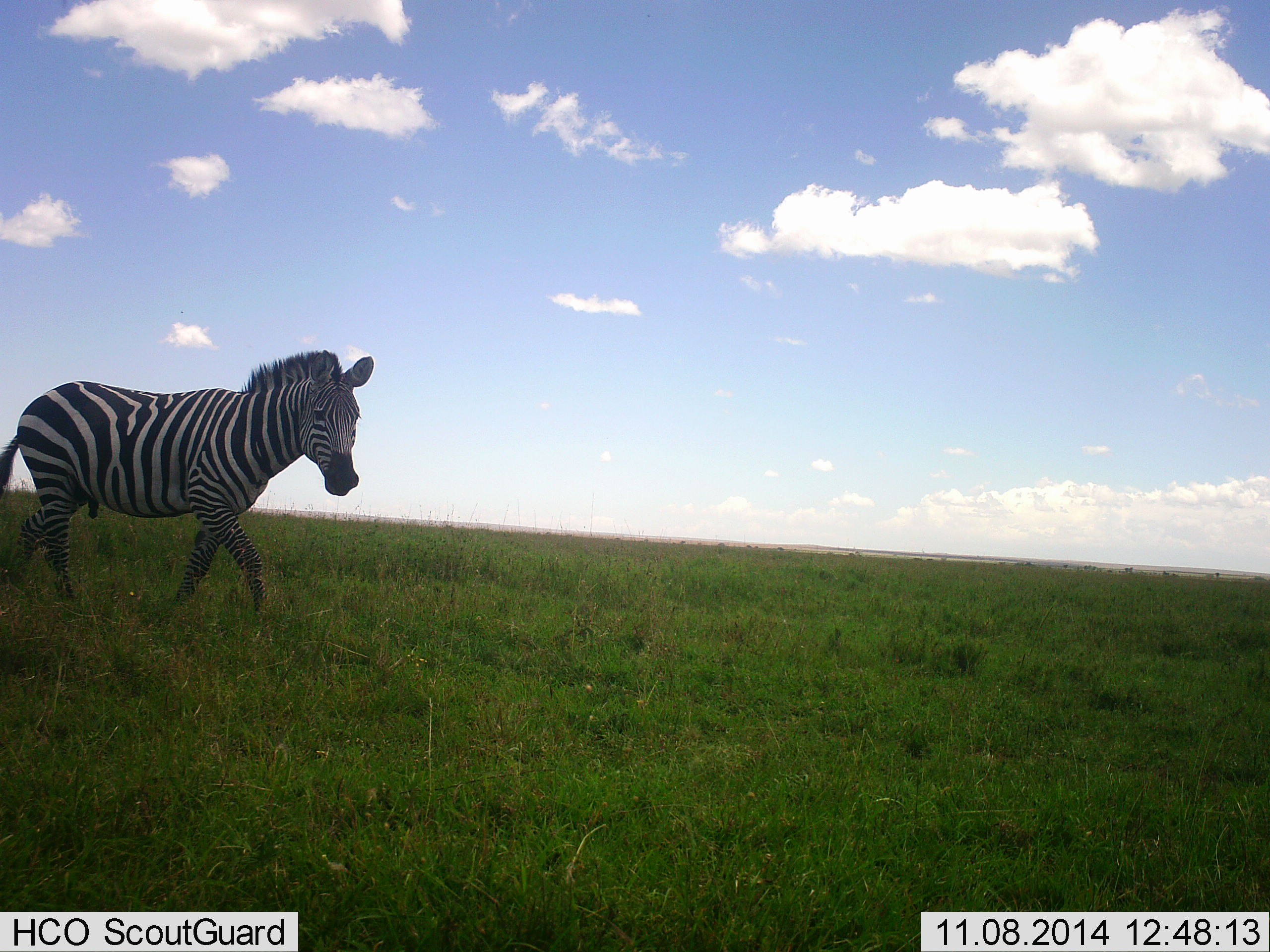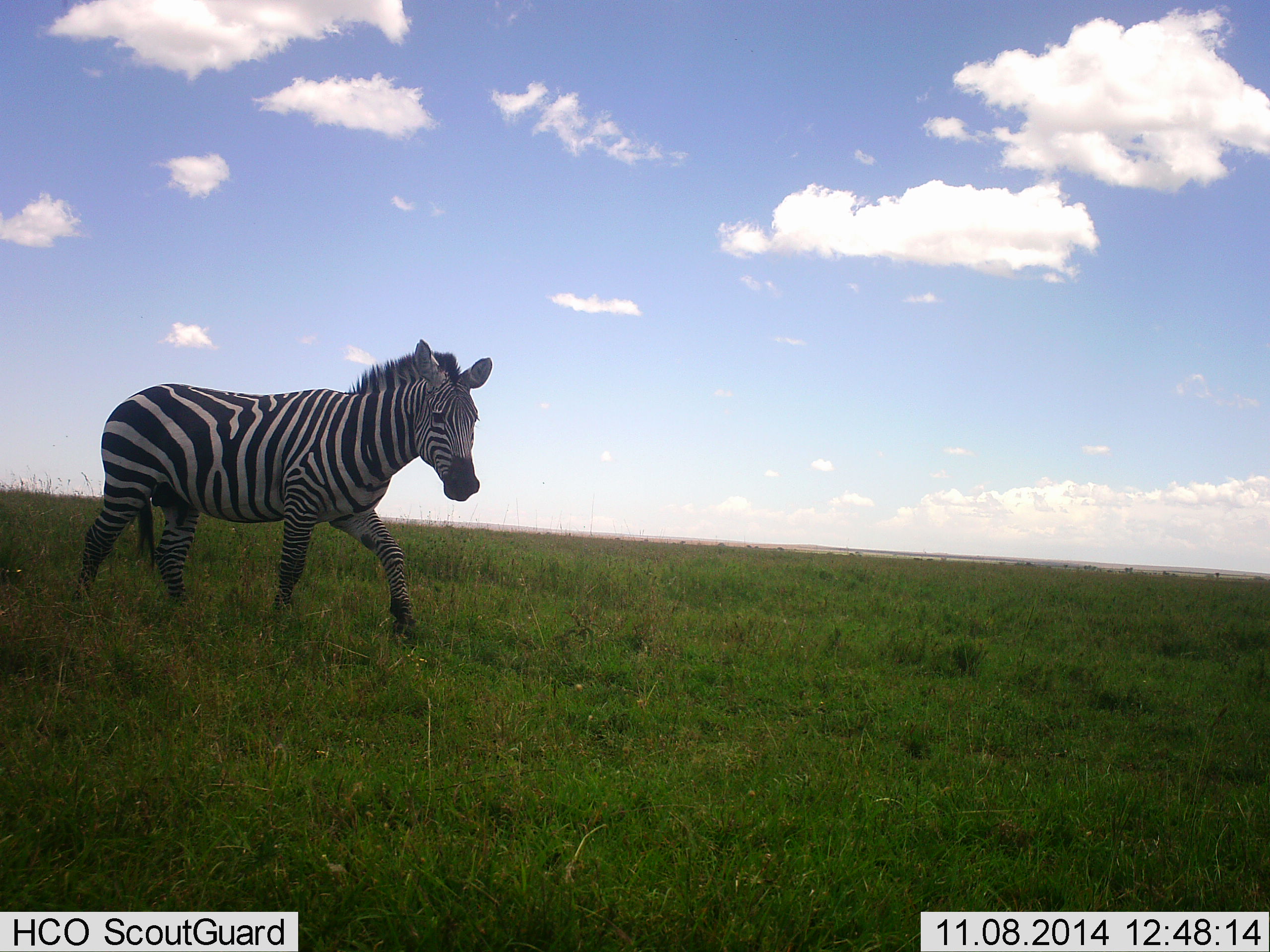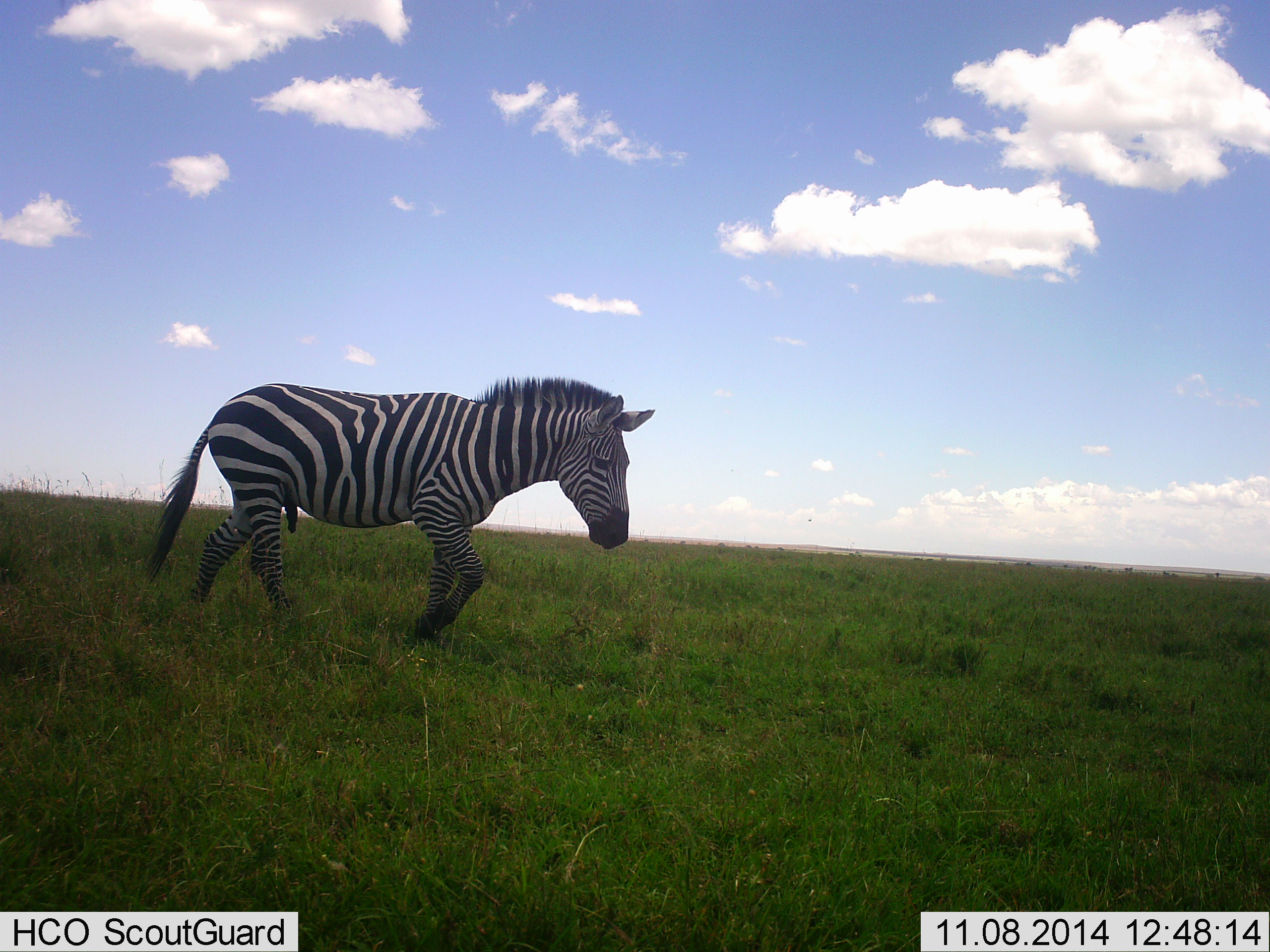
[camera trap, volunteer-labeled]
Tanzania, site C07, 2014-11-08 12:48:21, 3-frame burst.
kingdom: Animalia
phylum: Chordata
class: Mammalia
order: Perissodactyla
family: Equidae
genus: Equus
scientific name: Equus quagga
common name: plains zebra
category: zebra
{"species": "zebra (plains zebra) (Equus quagga)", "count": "1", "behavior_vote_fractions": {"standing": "0%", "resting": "0%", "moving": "100%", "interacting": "0%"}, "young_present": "0%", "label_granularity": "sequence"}